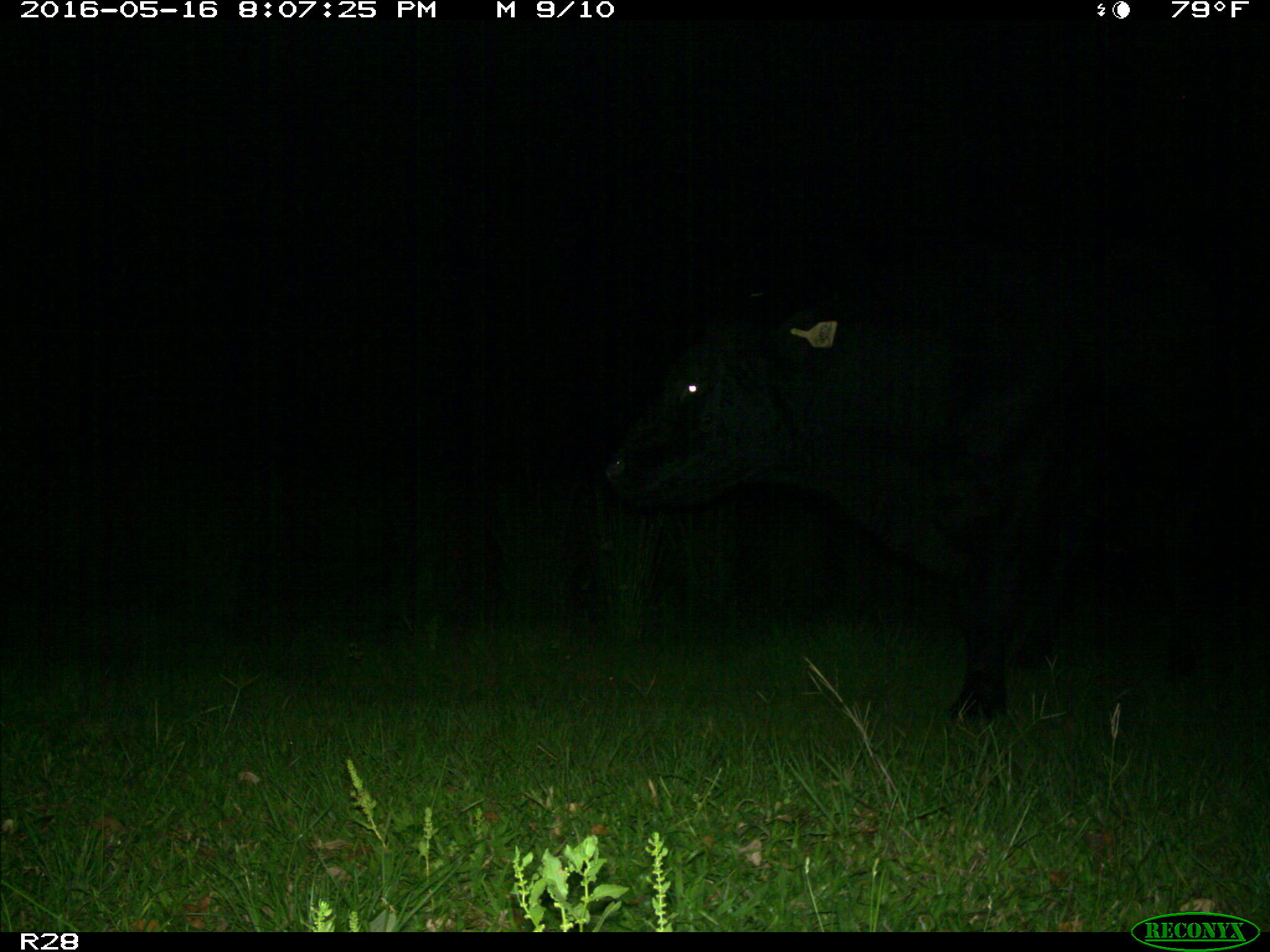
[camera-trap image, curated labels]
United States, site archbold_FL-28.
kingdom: Animalia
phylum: Chordata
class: Mammalia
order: Artiodactyla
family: Bovidae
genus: Bos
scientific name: Bos taurus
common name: domestic cow